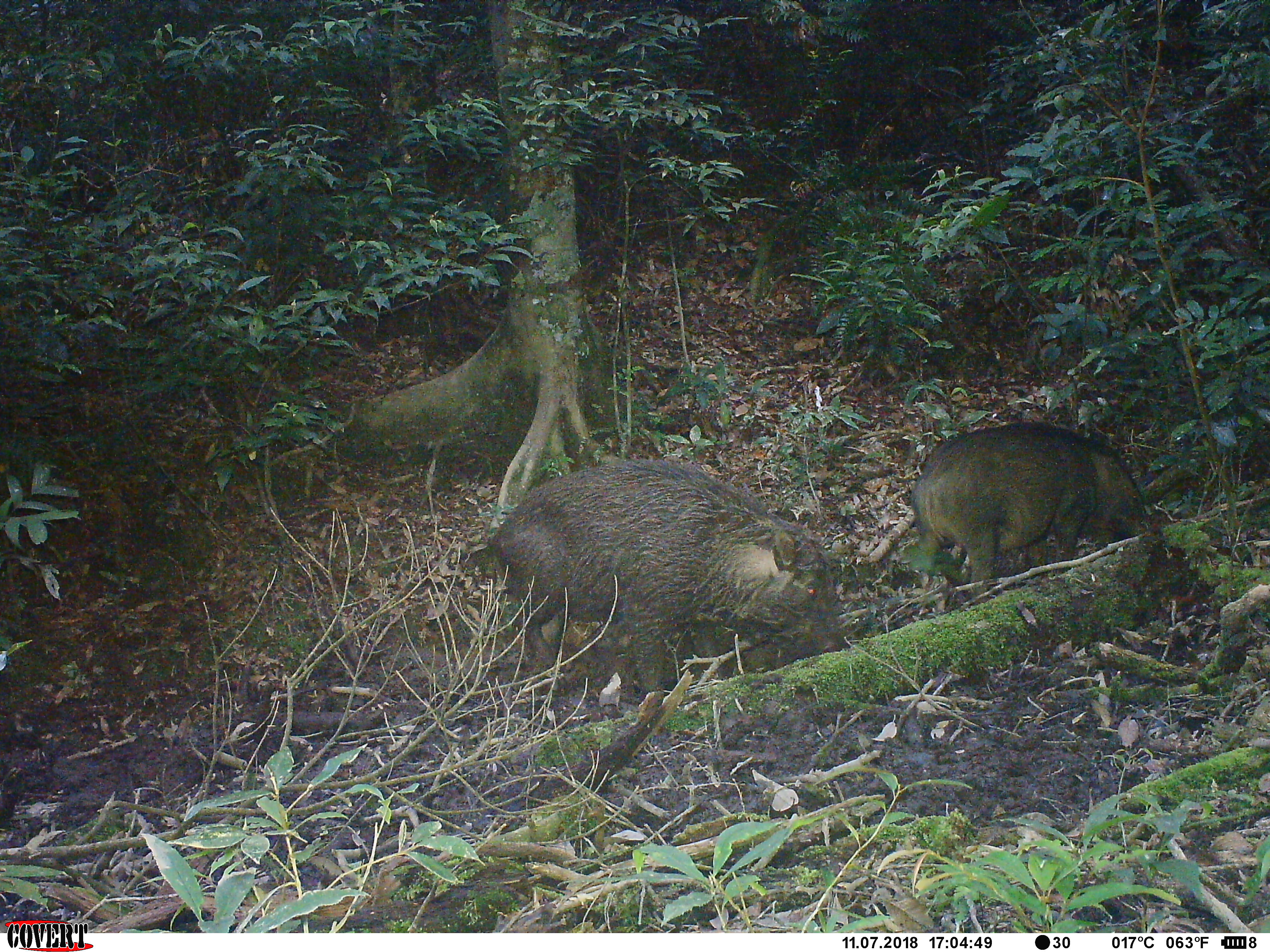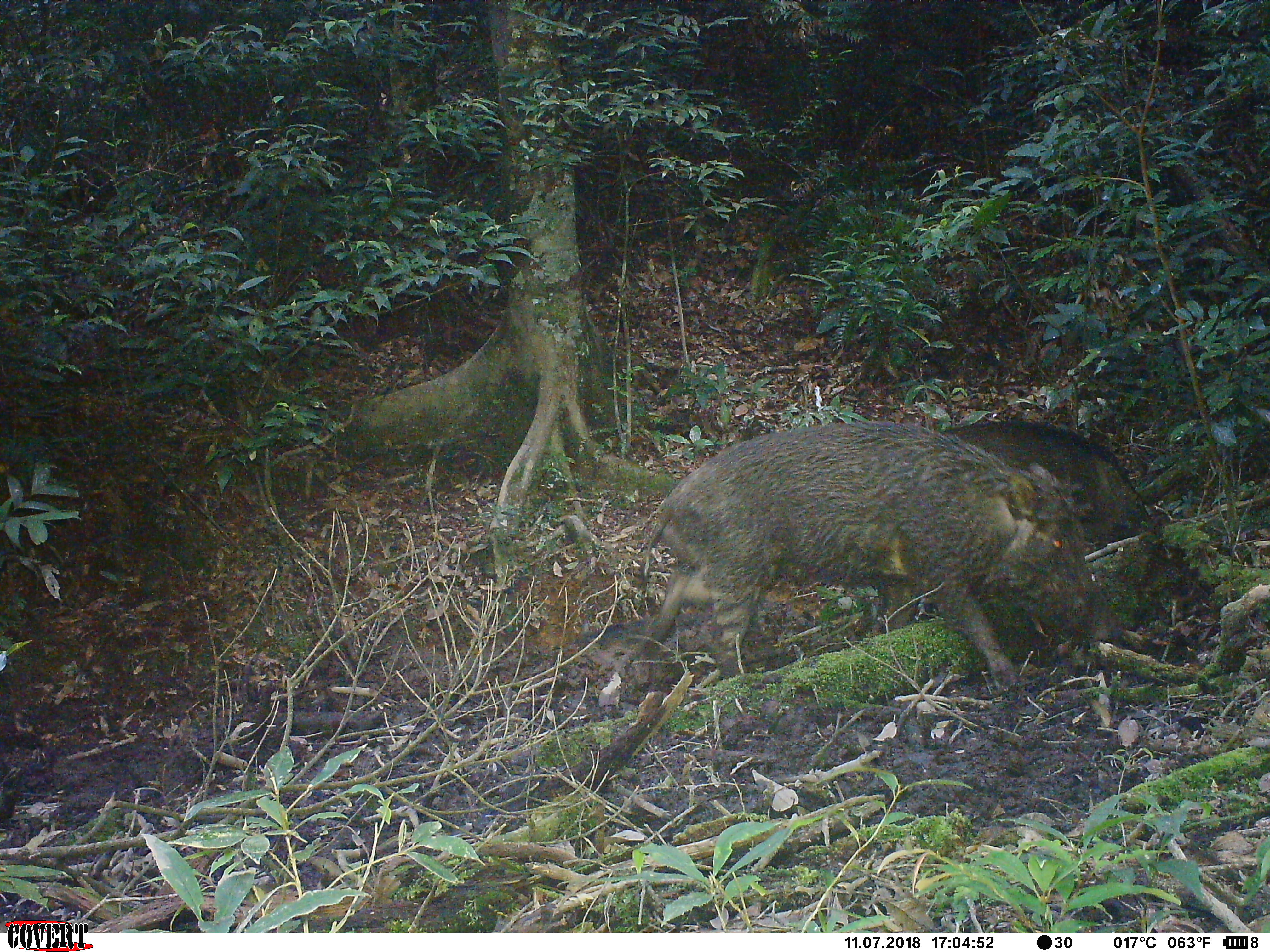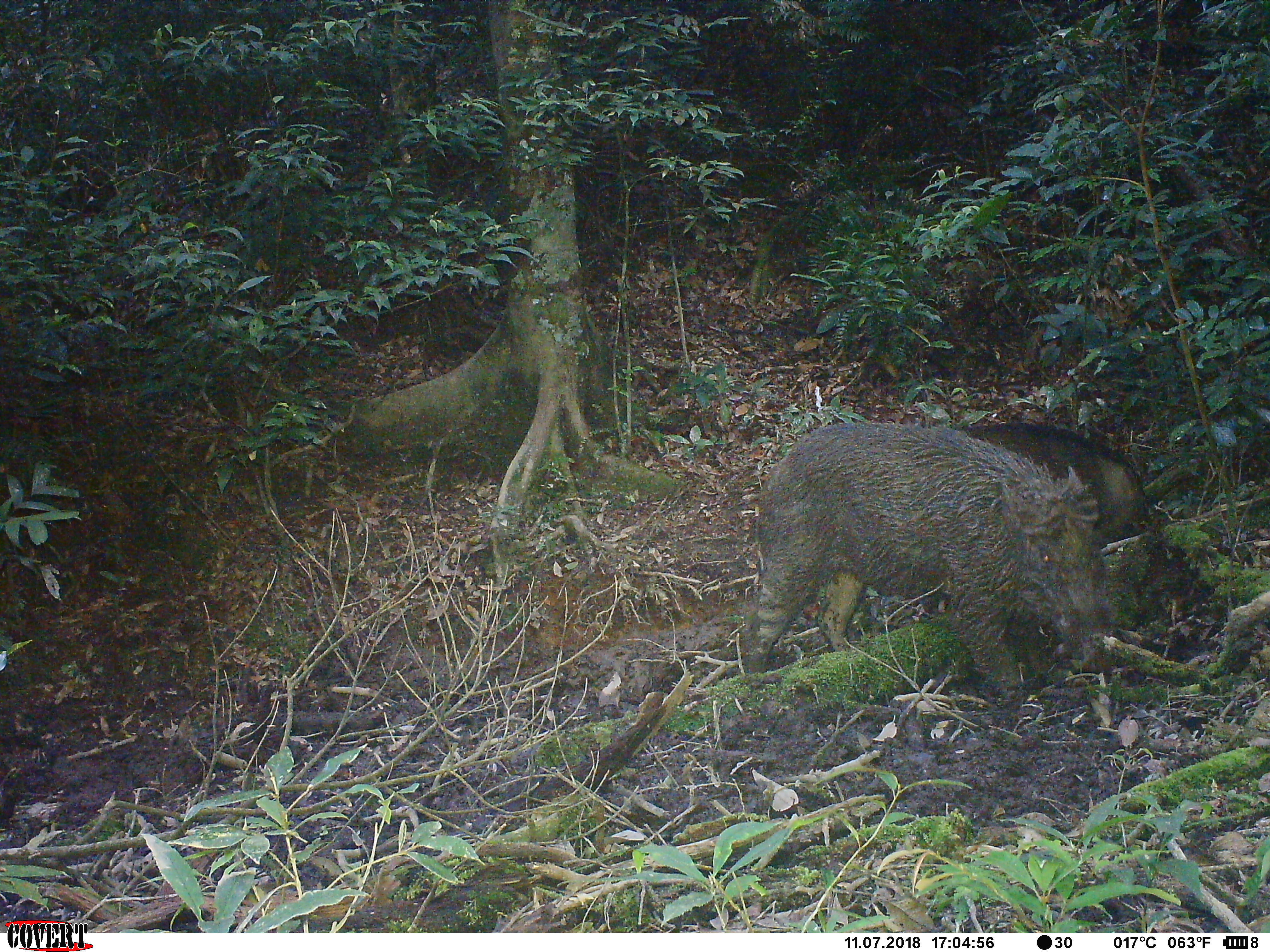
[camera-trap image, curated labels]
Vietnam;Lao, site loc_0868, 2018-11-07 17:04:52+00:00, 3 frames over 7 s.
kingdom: Animalia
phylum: Chordata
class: Mammalia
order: Artiodactyla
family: Suidae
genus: Sus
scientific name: Sus scrofa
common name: eurasian wild pig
Eurasian wild pig (Sus scrofa). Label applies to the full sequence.